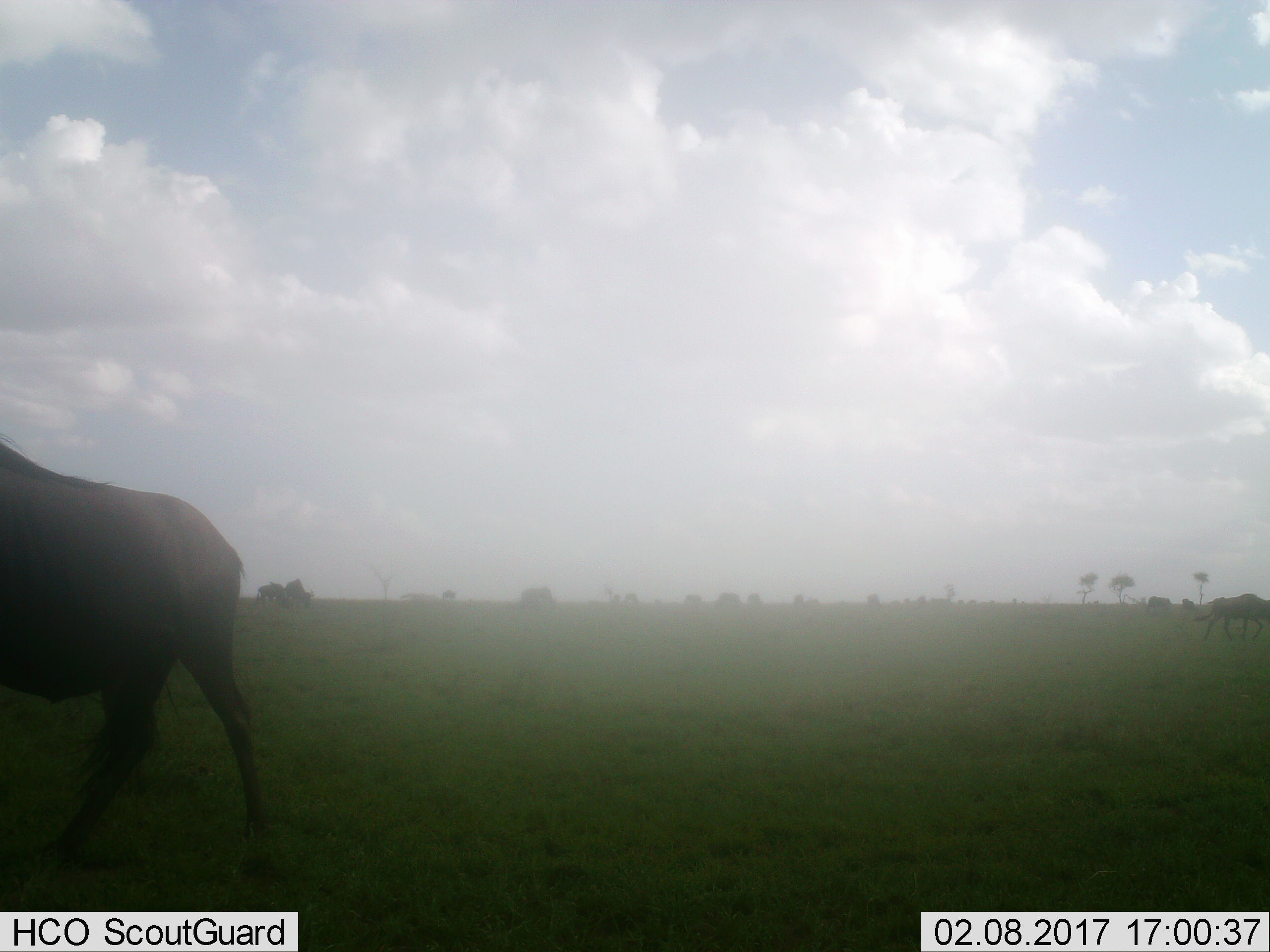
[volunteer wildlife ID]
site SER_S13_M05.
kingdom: Animalia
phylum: Chordata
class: Mammalia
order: Artiodactyla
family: Bovidae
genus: Connochaetes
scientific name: Connochaetes taurinus taurinus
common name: blue wildebeest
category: wildebeestblue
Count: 2.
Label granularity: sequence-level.